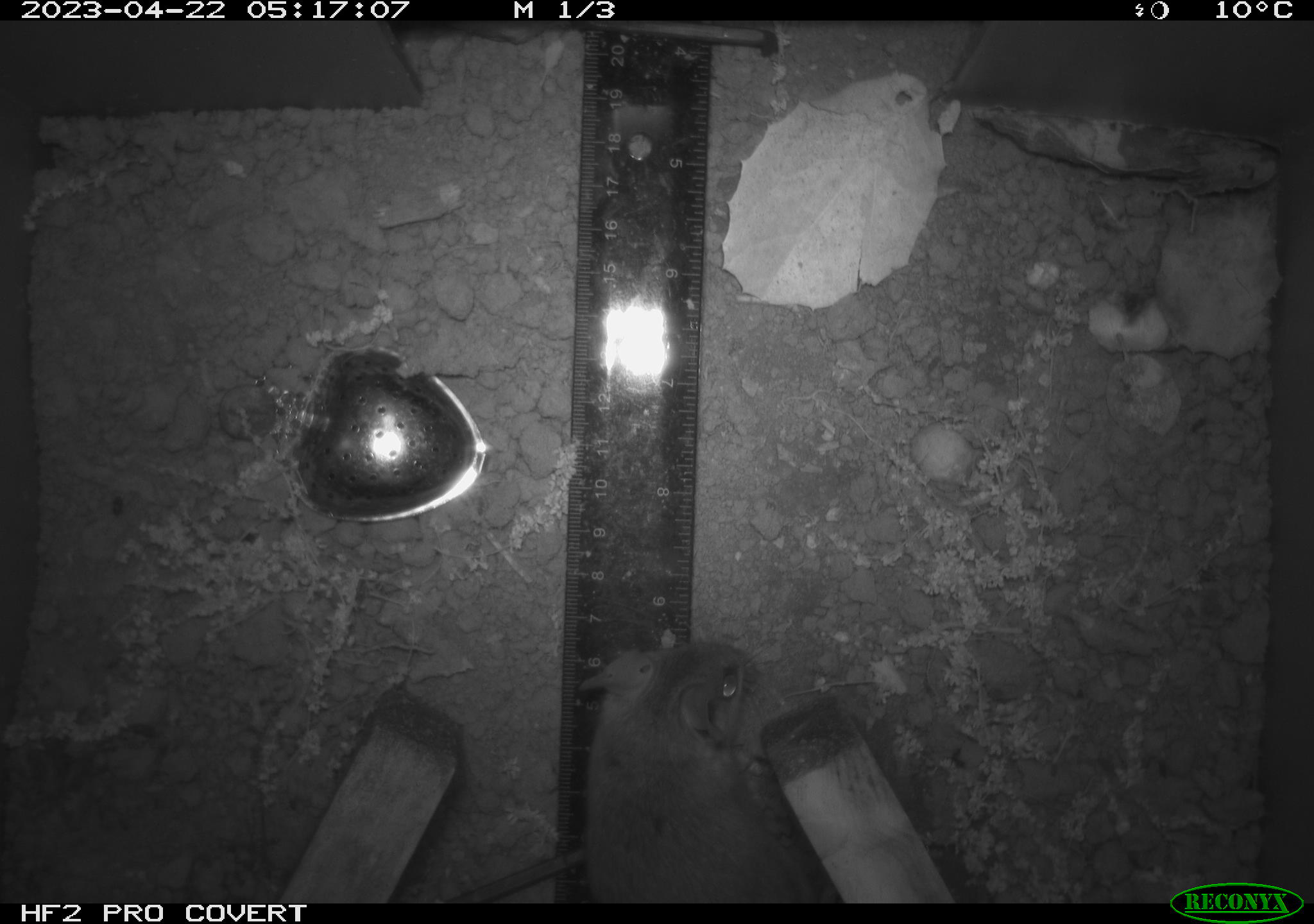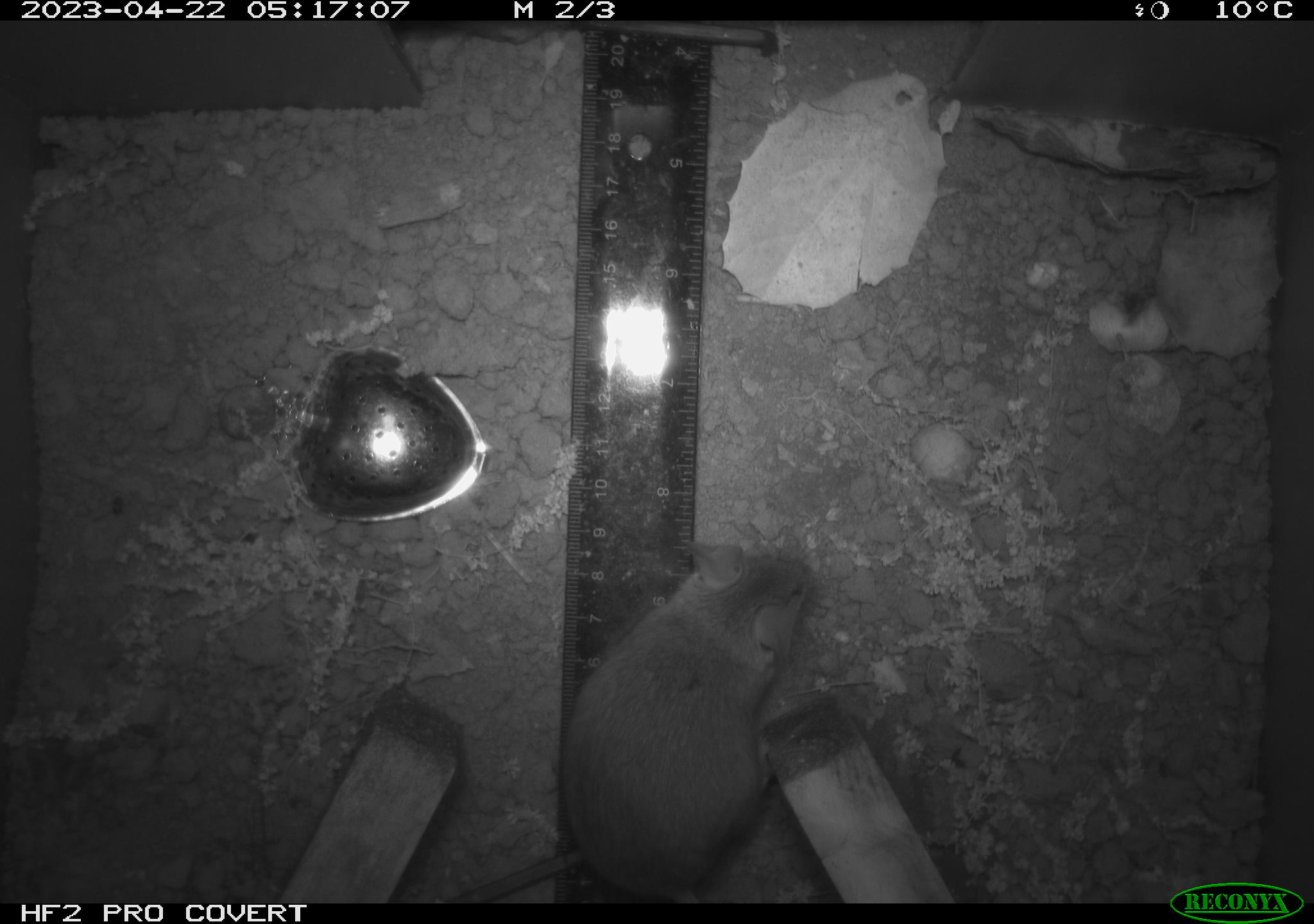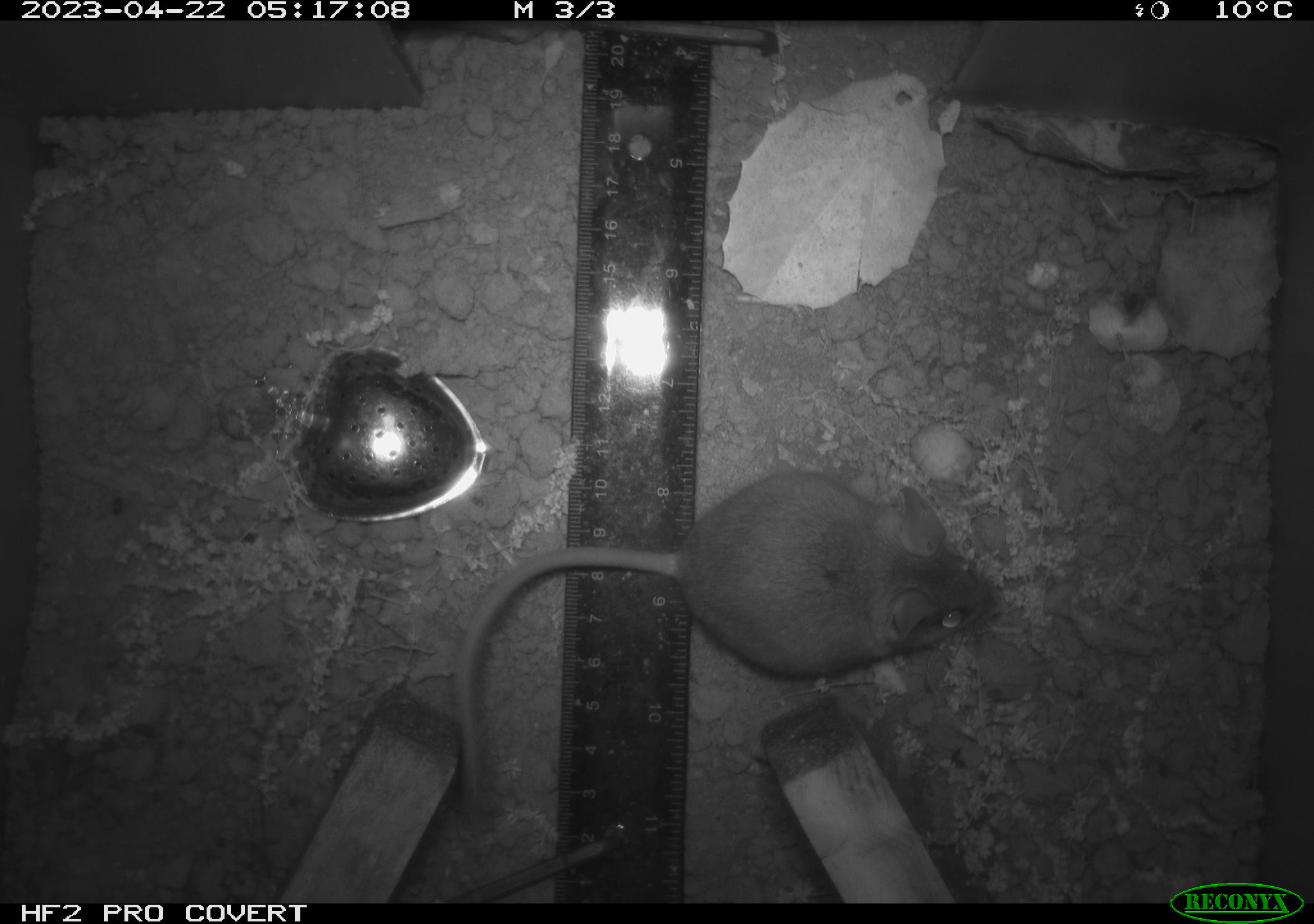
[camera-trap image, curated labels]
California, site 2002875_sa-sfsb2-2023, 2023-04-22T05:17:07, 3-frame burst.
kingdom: Animalia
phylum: Chordata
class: Mammalia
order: Rodentia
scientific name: Rodentia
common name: mouse species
Mouse species (Rodentia).